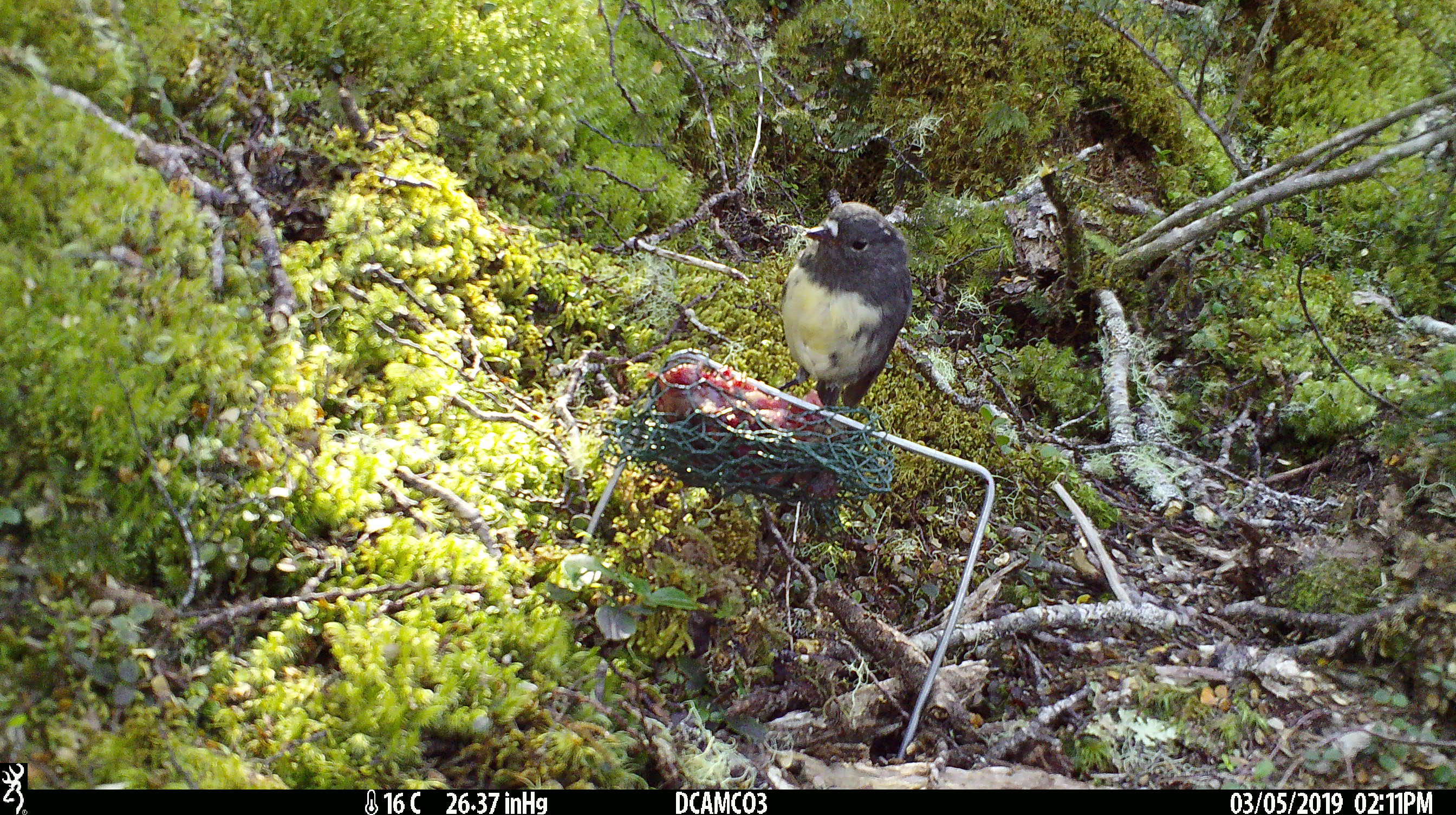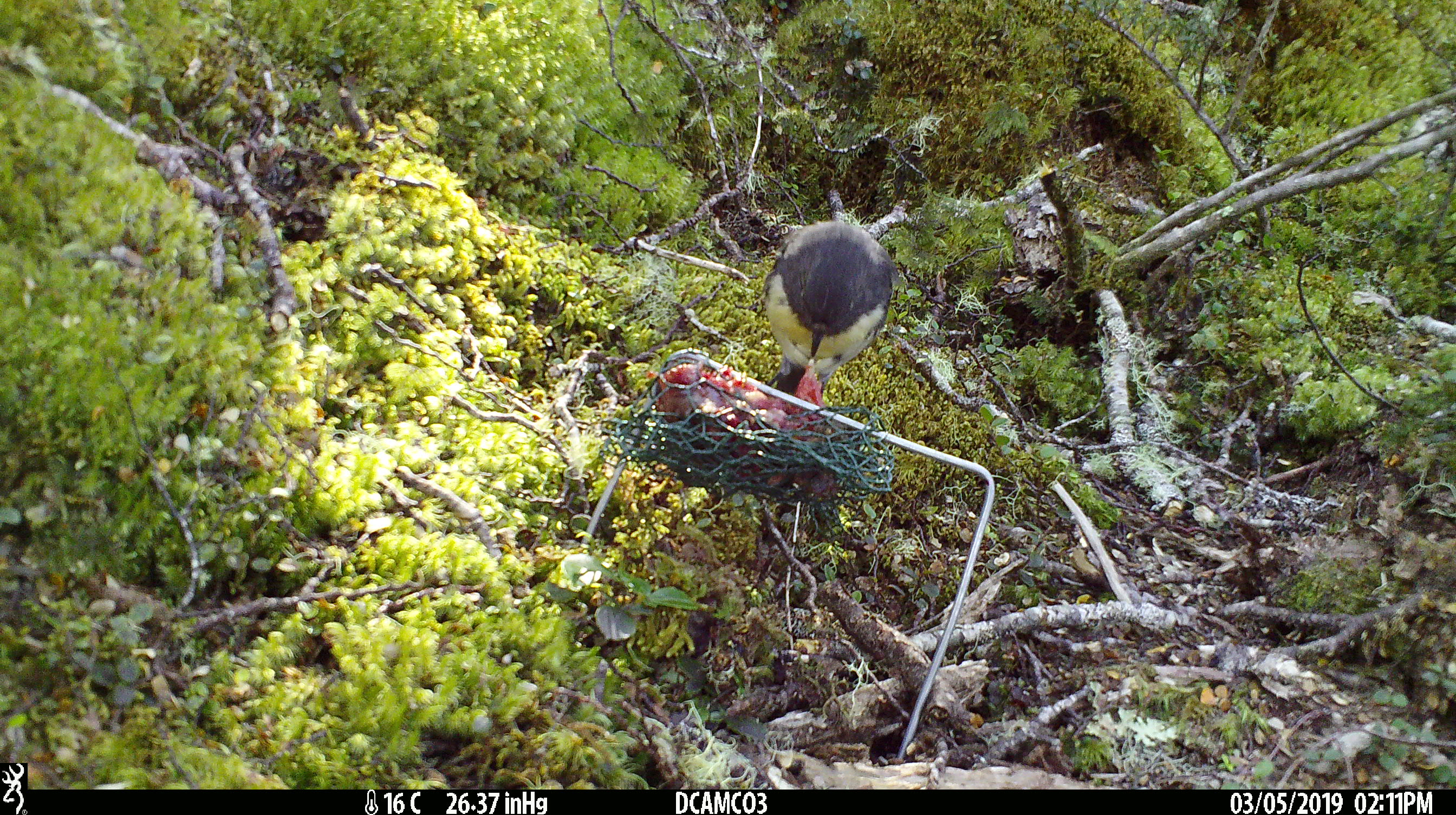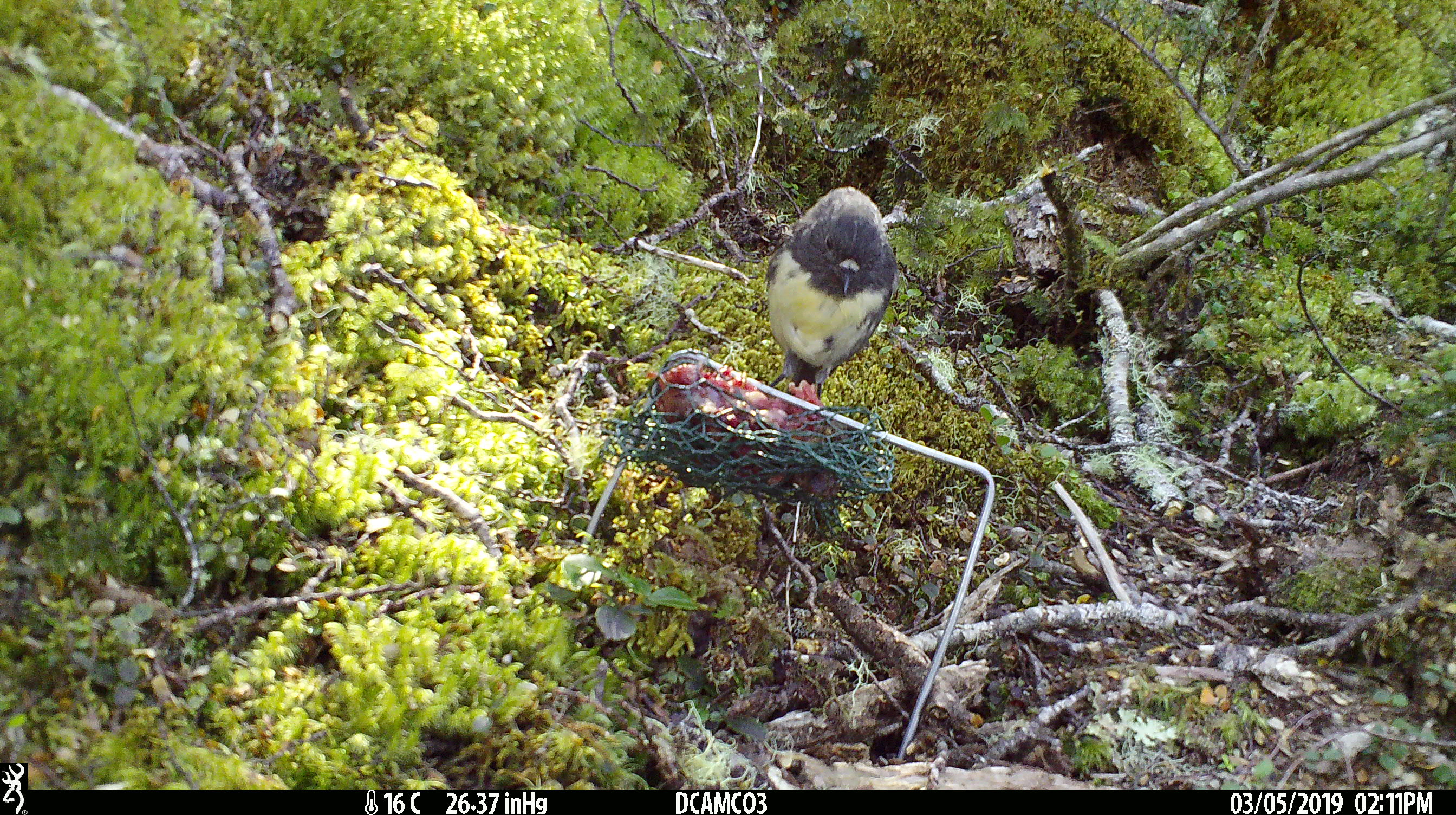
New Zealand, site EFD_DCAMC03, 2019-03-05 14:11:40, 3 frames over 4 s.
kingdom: Animalia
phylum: Chordata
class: Aves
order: Passeriformes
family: Petroicidae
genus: Petroica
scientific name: Petroica australis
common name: new zealand robin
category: robin